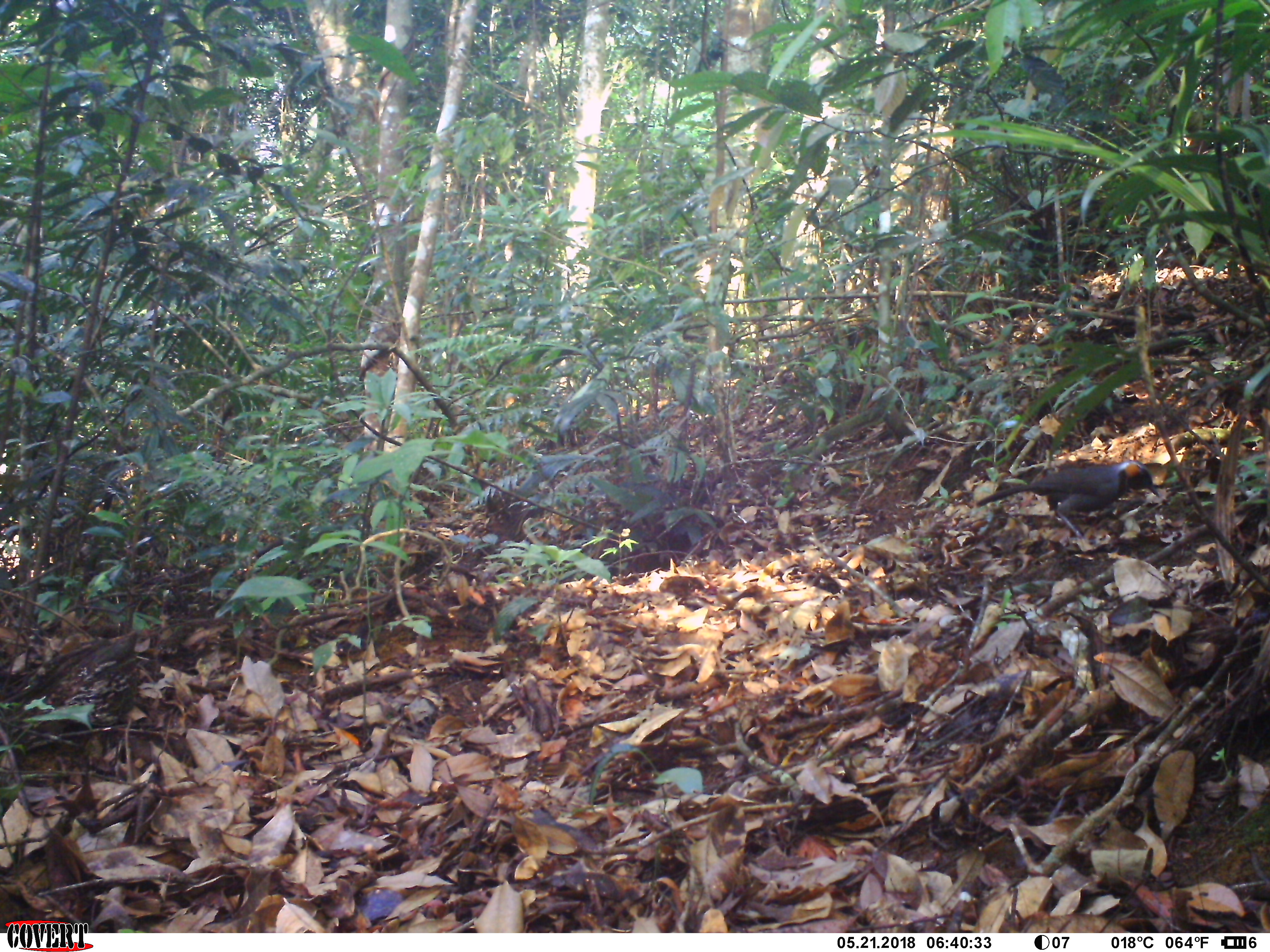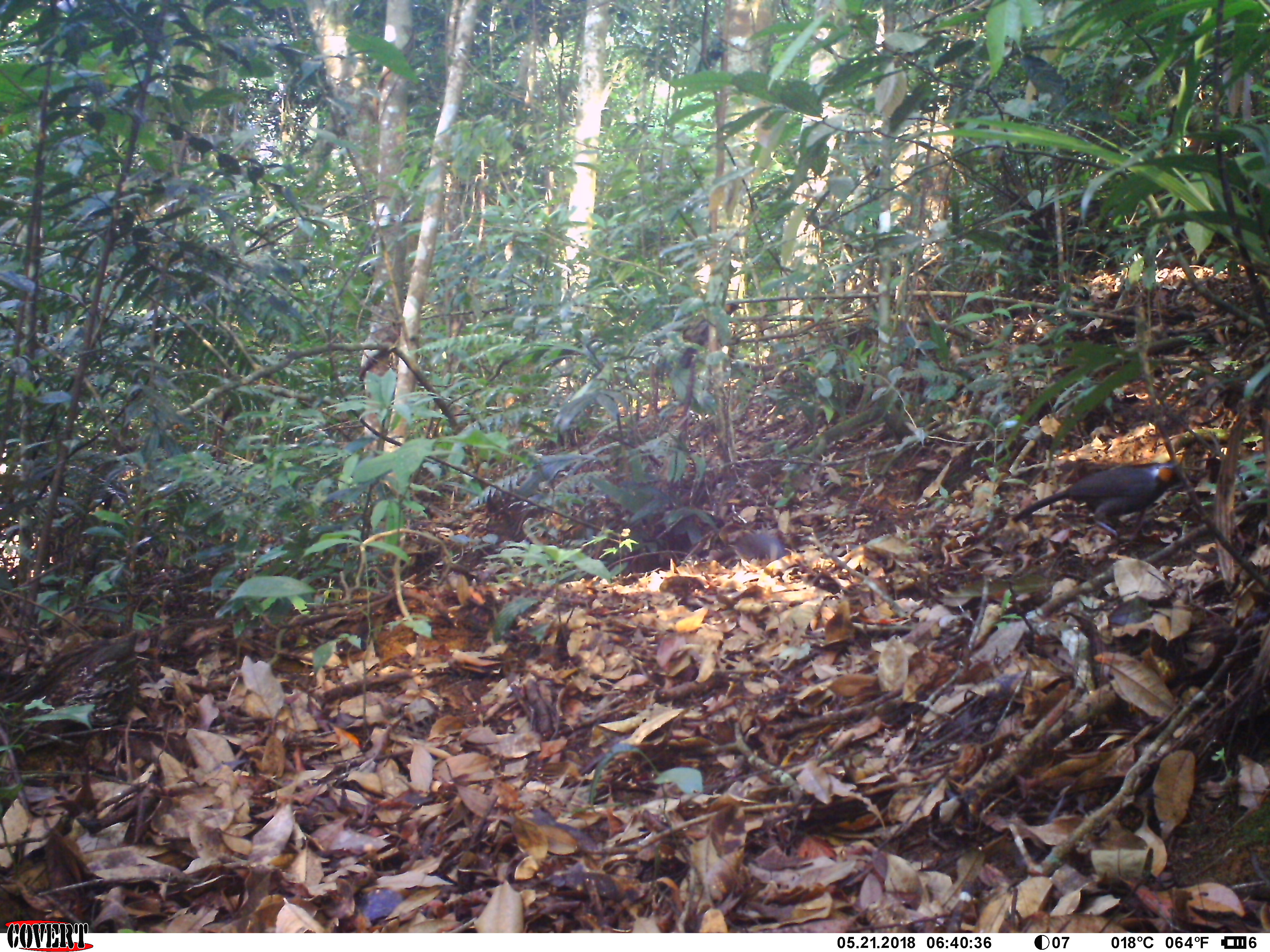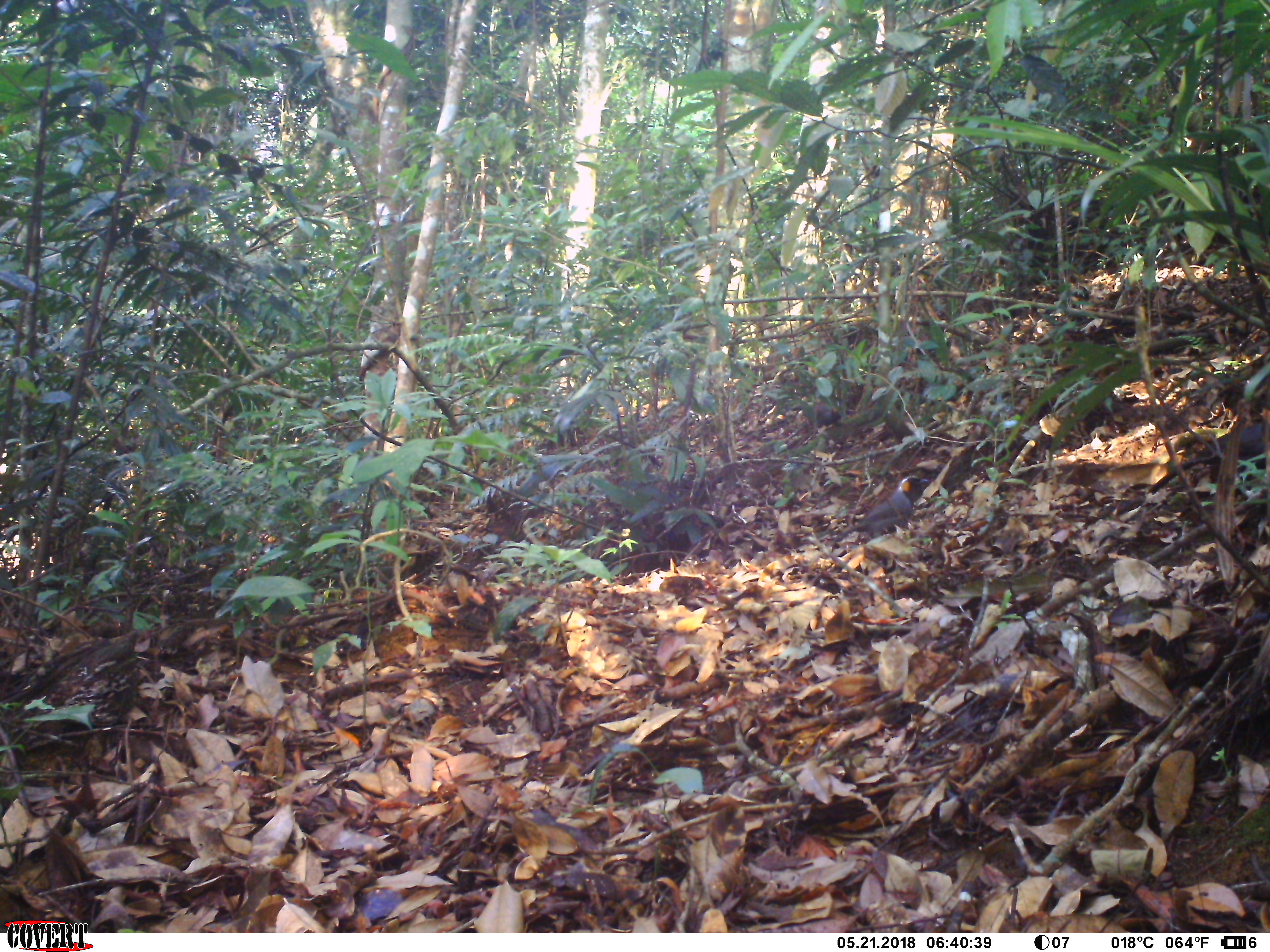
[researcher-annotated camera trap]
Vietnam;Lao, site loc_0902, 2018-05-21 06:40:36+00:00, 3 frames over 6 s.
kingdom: Animalia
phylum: Chordata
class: Aves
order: Passeriformes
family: Leiothrichidae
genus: Garrulax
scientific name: Garrulax castanotis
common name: rufous-cheeked laughingthrush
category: rufous cheeked laughingthrush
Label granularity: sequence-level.